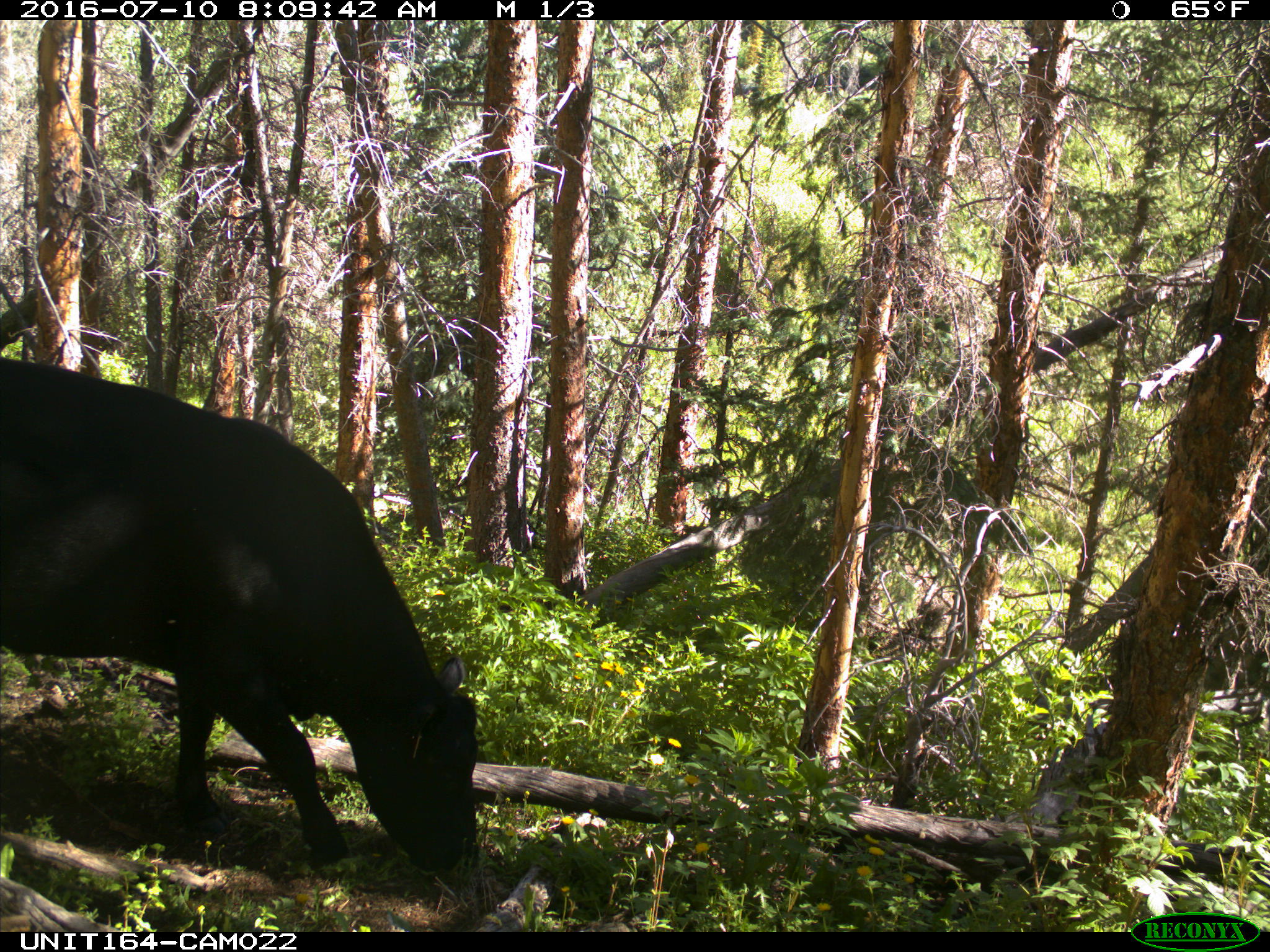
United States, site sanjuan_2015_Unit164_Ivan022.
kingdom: Animalia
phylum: Chordata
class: Mammalia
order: Artiodactyla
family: Bovidae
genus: Bos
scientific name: Bos taurus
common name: domestic cow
Bos taurus (domestic cow).